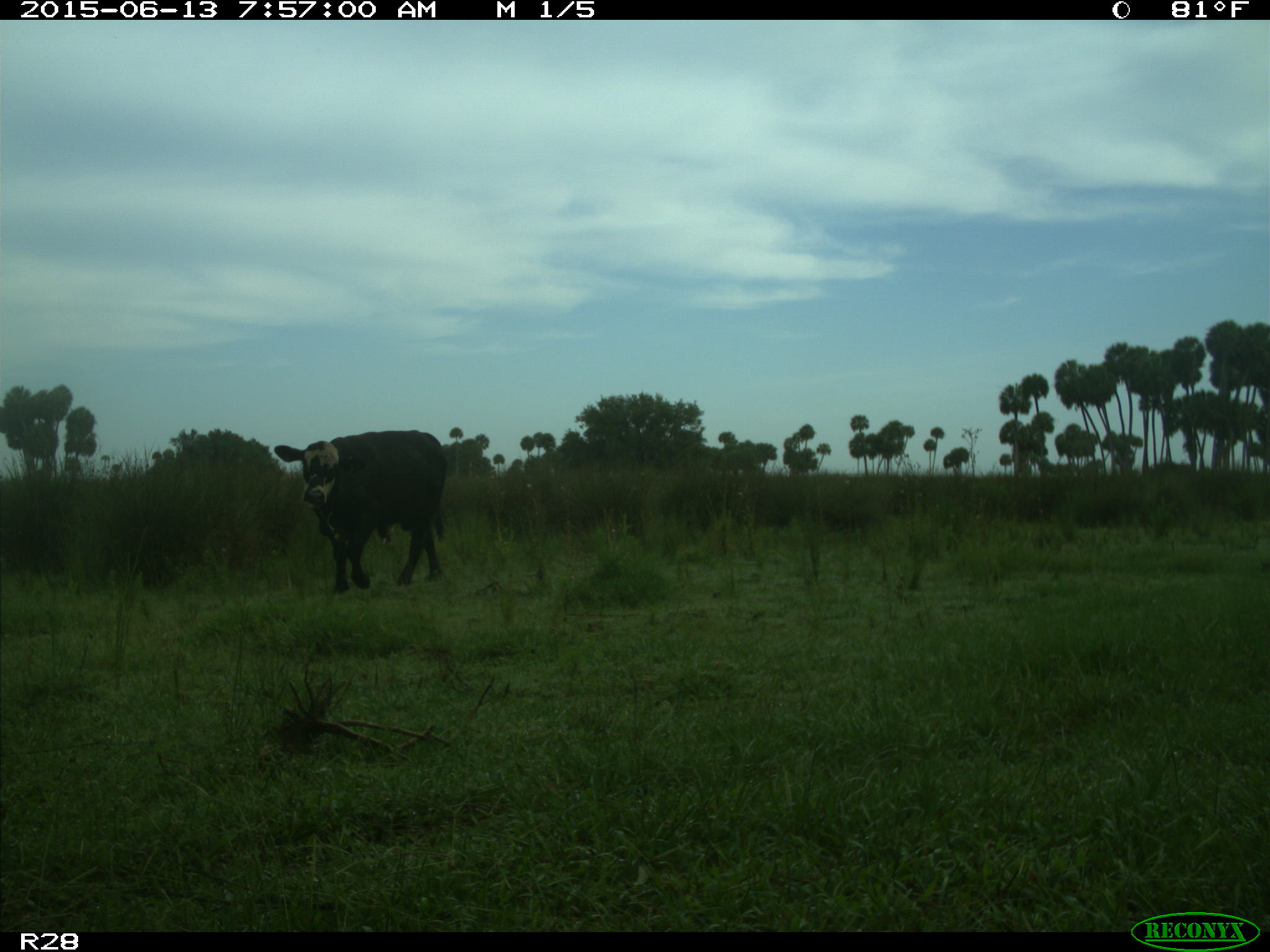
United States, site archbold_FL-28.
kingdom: Animalia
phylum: Chordata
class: Mammalia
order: Artiodactyla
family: Bovidae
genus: Bos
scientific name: Bos taurus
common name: domestic cow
Bos taurus (domestic cow).